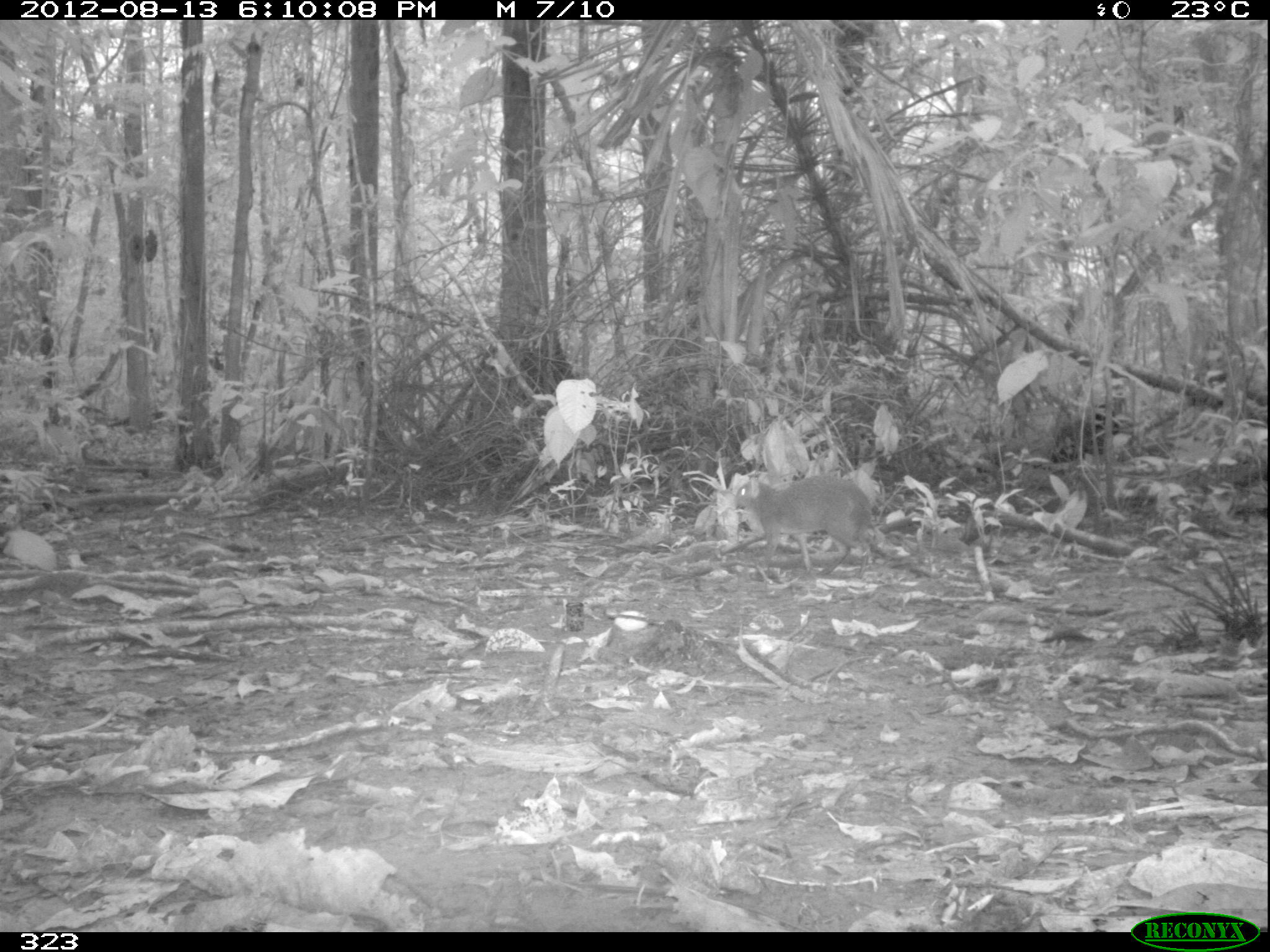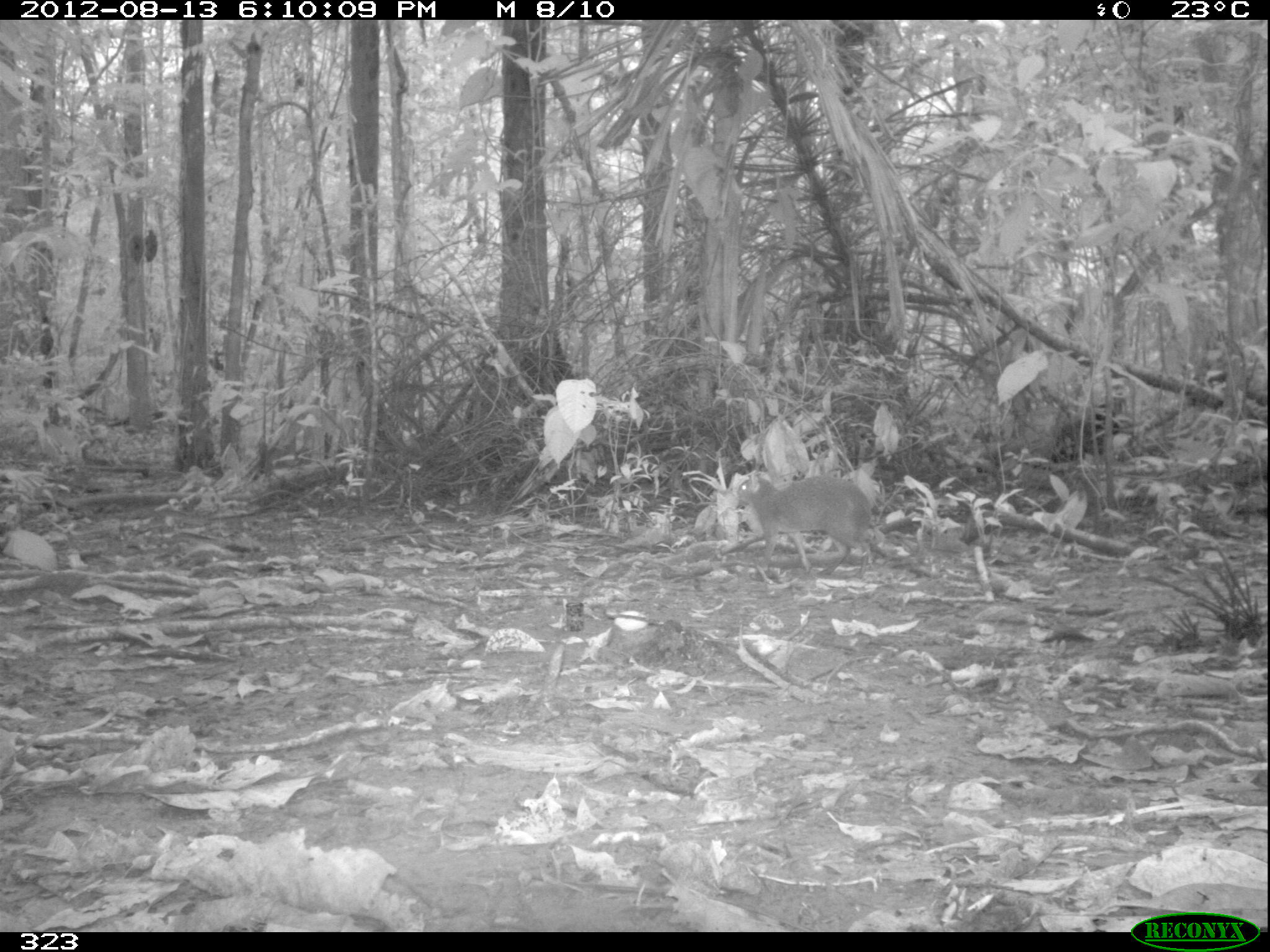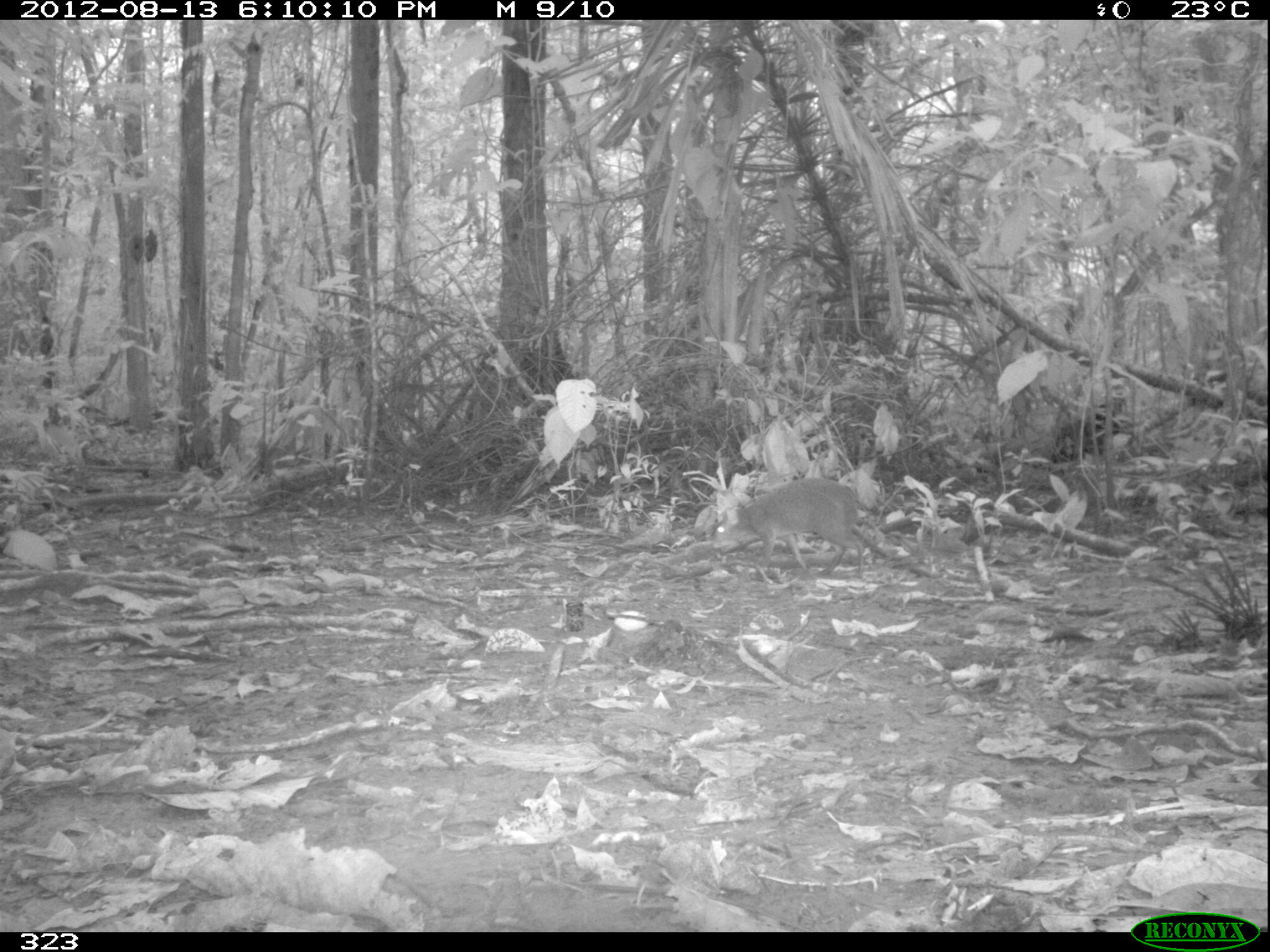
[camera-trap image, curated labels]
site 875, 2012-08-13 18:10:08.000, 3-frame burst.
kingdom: Animalia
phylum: Chordata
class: Mammalia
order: Rodentia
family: Dasyproctidae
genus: Dasyprocta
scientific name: Dasyprocta punctata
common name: central american agouti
Dasyprocta punctata (central american agouti).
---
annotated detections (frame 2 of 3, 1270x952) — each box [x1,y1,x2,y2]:
dasyprocta punctata: [728,472,875,580]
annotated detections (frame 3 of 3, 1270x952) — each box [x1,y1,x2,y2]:
dasyprocta punctata: [707,476,867,579]